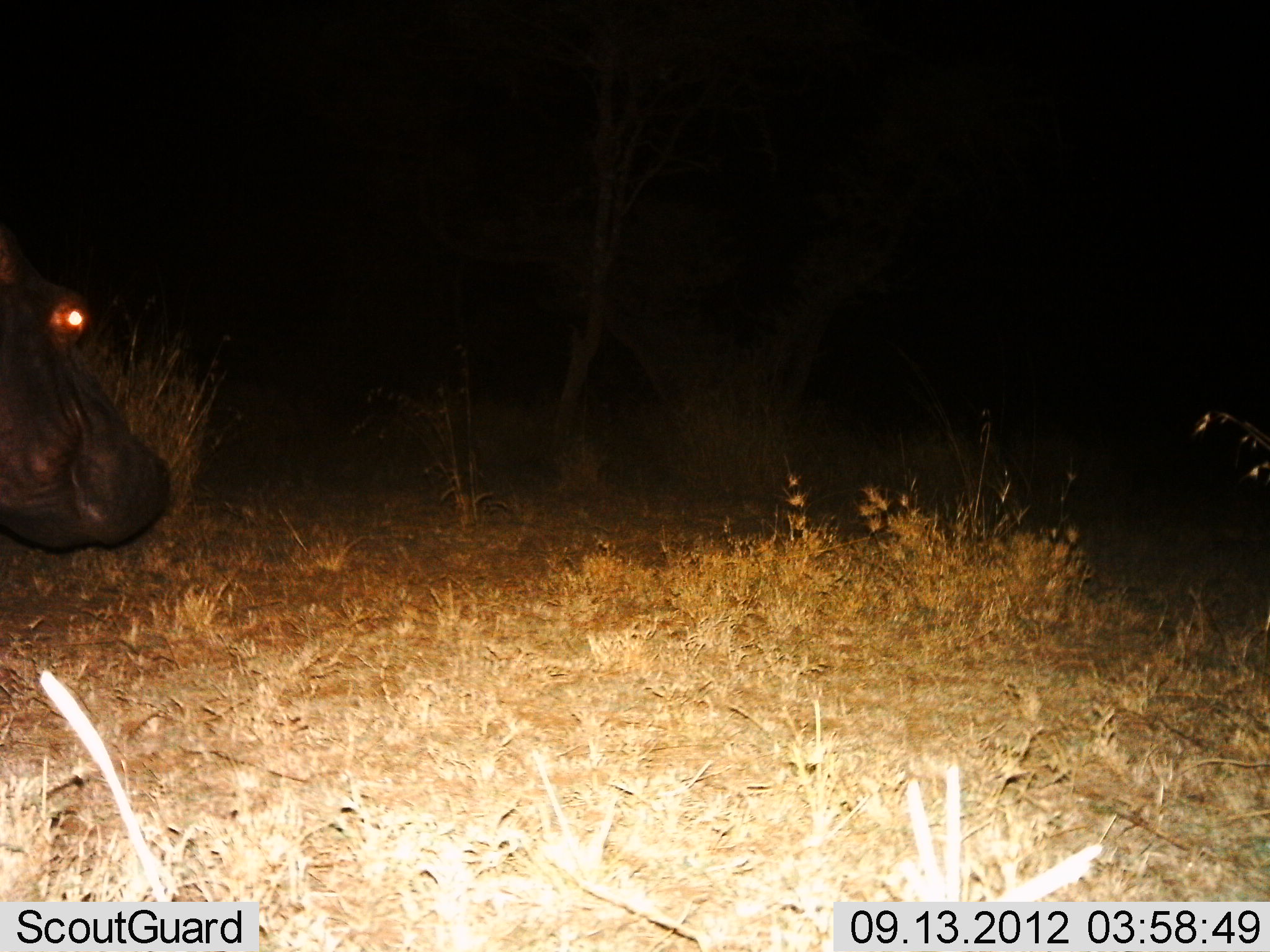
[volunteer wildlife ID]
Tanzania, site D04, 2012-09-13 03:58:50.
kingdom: Animalia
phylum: Chordata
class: Mammalia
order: Artiodactyla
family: Hippopotamidae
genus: Hippopotamus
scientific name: Hippopotamus amphibius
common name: hippopotamus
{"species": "hippopotamus (Hippopotamus amphibius)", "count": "1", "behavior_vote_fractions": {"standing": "50%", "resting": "0%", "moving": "50%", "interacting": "0%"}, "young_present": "0%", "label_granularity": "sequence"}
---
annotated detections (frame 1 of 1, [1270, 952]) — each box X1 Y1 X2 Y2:
animal: 0 228 170 551